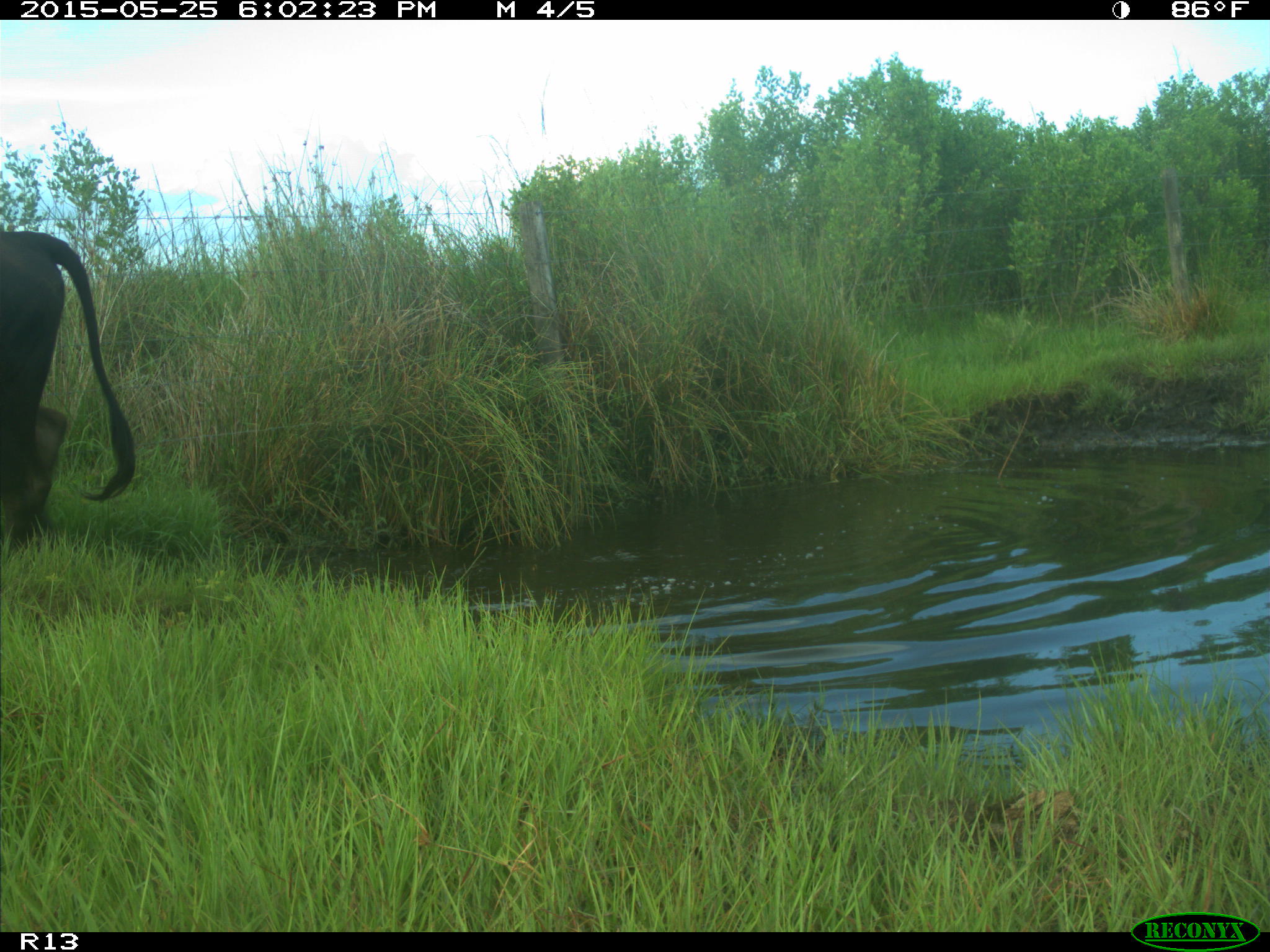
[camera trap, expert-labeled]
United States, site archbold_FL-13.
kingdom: Animalia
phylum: Chordata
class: Mammalia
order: Artiodactyla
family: Bovidae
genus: Bos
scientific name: Bos taurus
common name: domestic cow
Bos taurus (domestic cow).